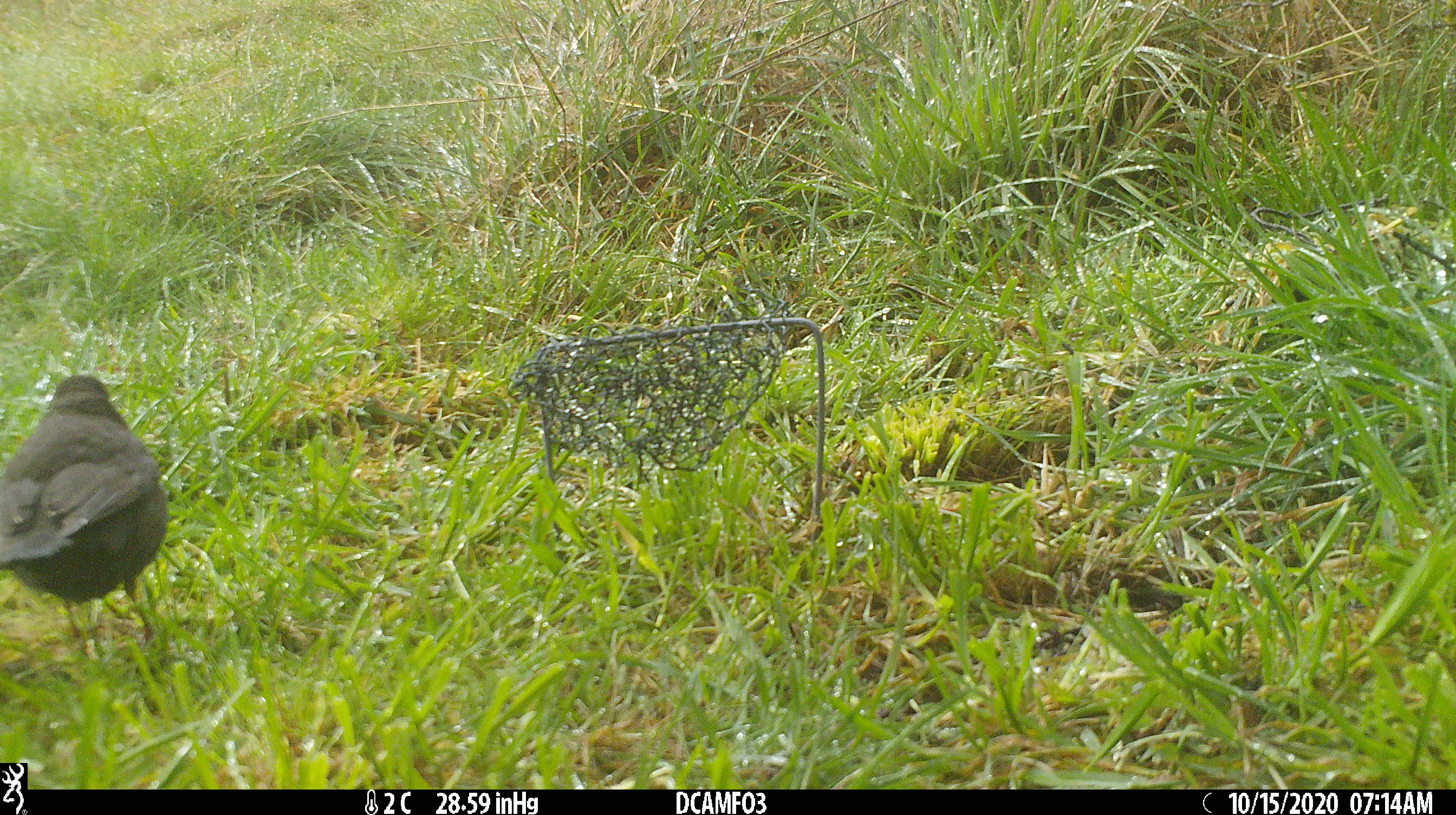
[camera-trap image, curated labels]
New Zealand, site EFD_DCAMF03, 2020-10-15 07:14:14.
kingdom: Animalia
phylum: Chordata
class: Aves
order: Passeriformes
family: Turdidae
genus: Turdus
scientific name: Turdus merula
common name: eurasian blackbird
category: blackbird